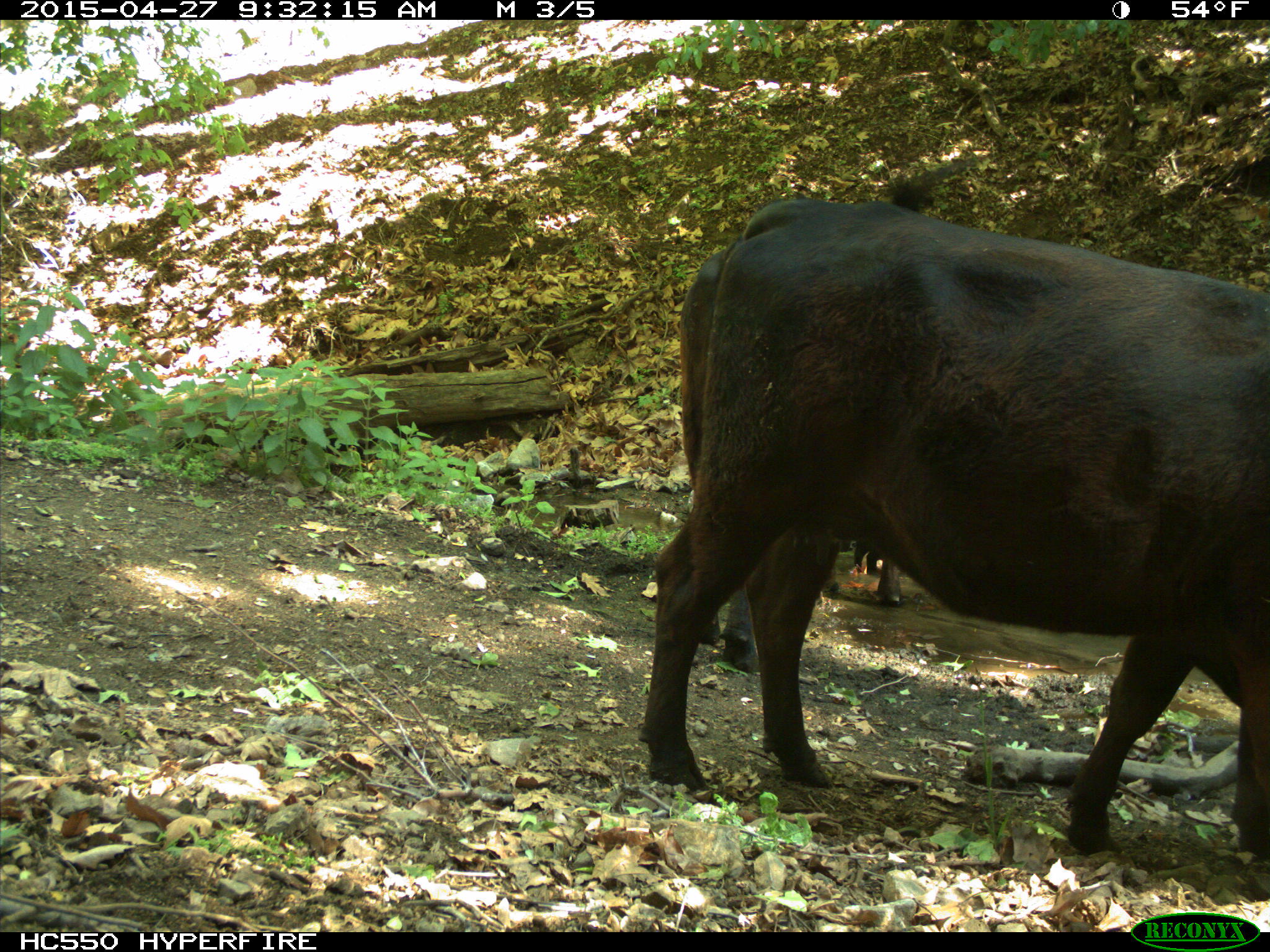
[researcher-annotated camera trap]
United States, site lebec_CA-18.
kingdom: Animalia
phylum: Chordata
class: Mammalia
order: Artiodactyla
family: Bovidae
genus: Bos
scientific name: Bos taurus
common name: domestic cow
Bos taurus (domestic cow).